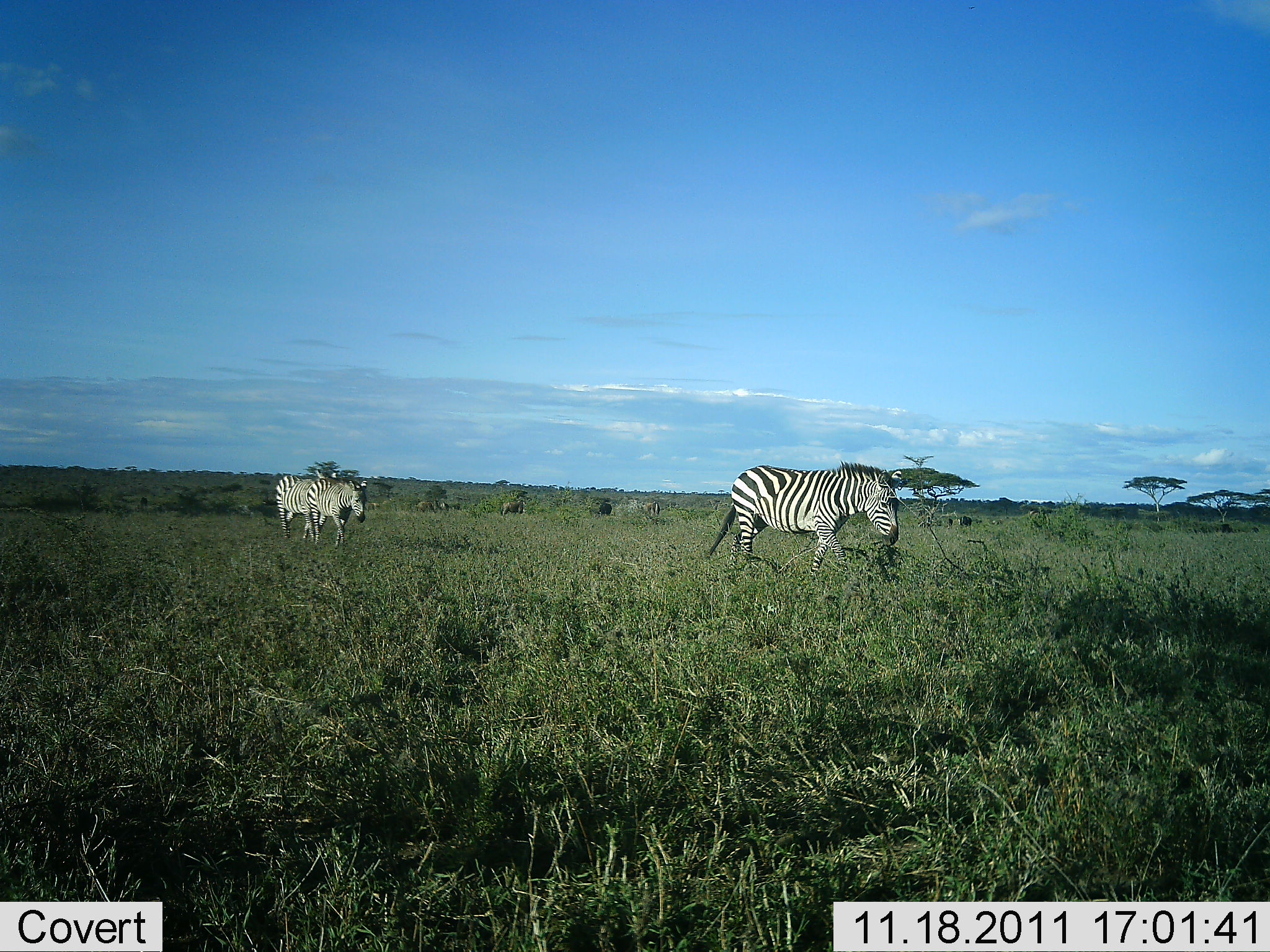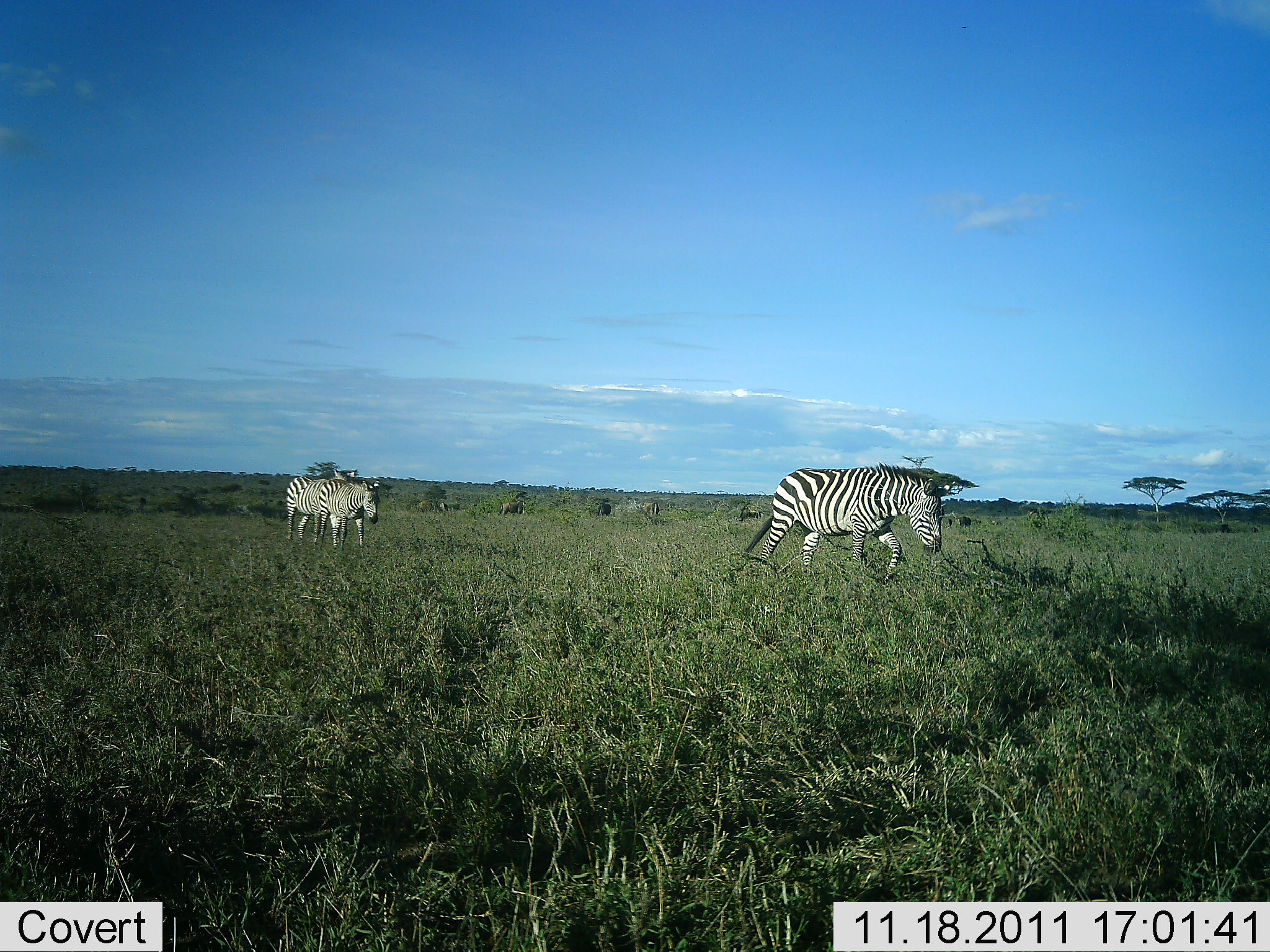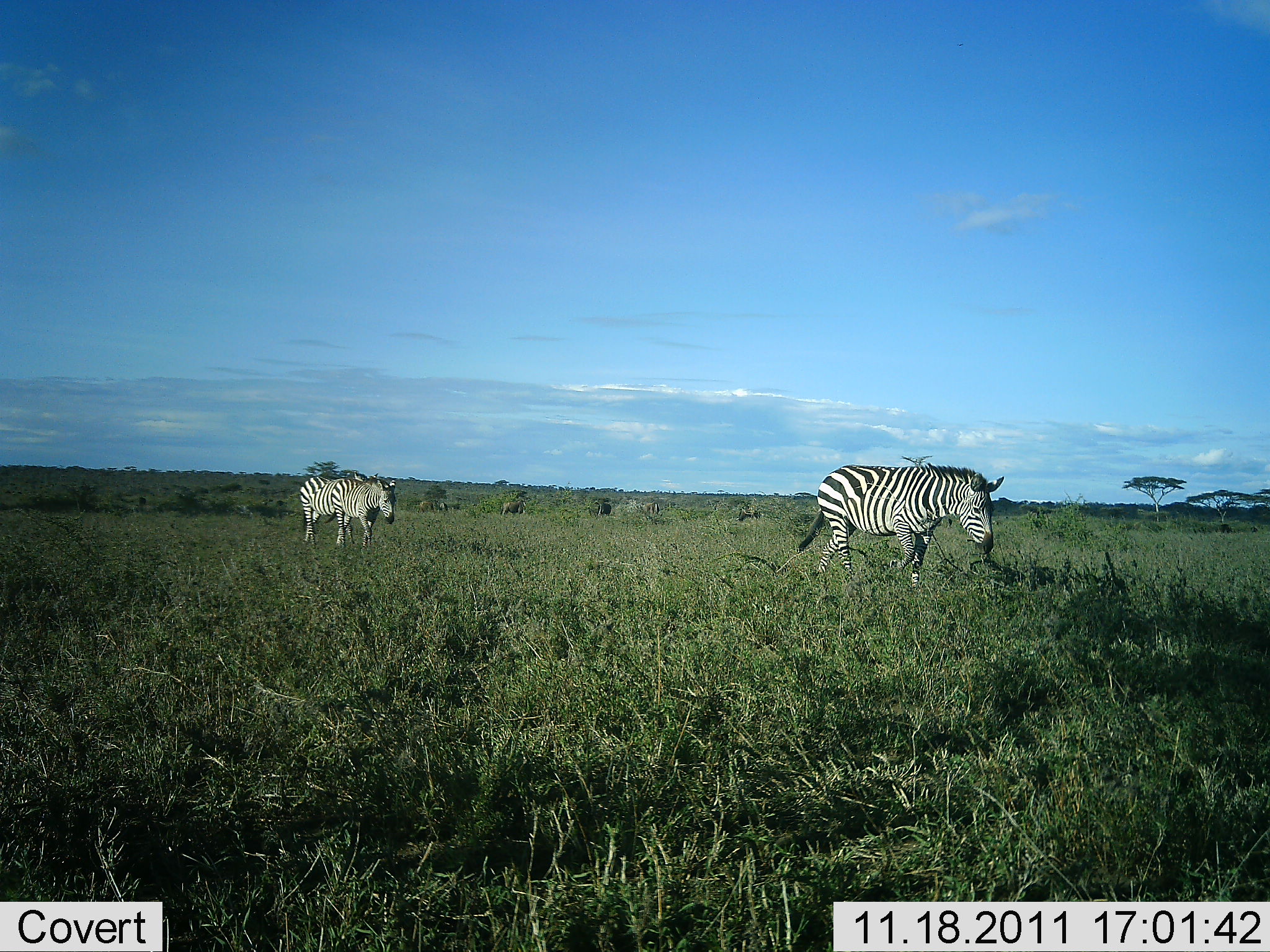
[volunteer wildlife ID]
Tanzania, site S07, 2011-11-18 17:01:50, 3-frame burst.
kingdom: Animalia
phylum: Chordata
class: Mammalia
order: Perissodactyla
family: Equidae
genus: Equus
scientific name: Equus quagga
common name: plains zebra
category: zebra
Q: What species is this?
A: Zebra (plains zebra) (Equus quagga).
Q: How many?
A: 3.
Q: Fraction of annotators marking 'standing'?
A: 9%.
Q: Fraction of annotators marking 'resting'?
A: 0%.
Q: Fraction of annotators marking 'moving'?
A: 100%.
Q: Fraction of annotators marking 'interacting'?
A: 0%.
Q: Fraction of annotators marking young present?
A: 0%.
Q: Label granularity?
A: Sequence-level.